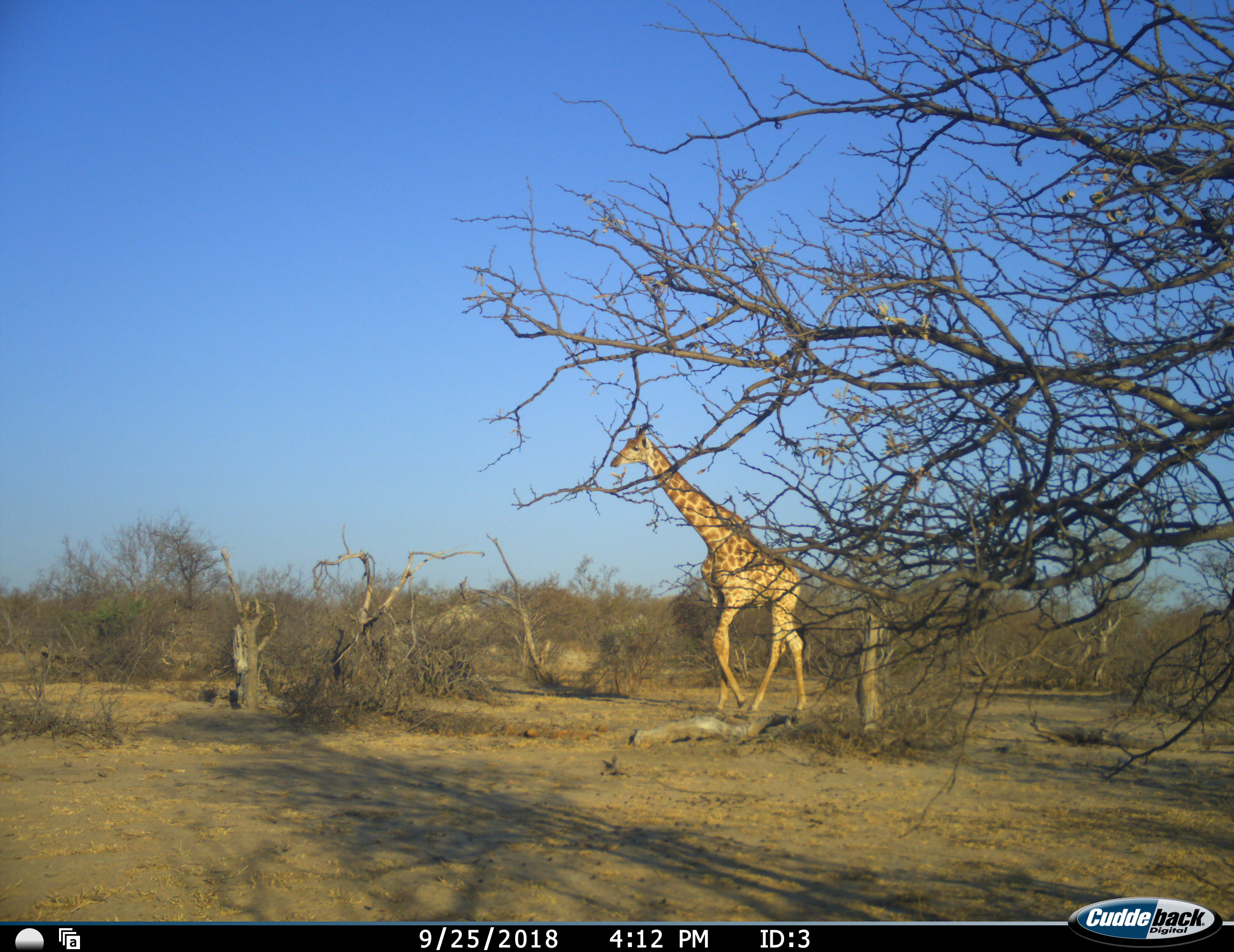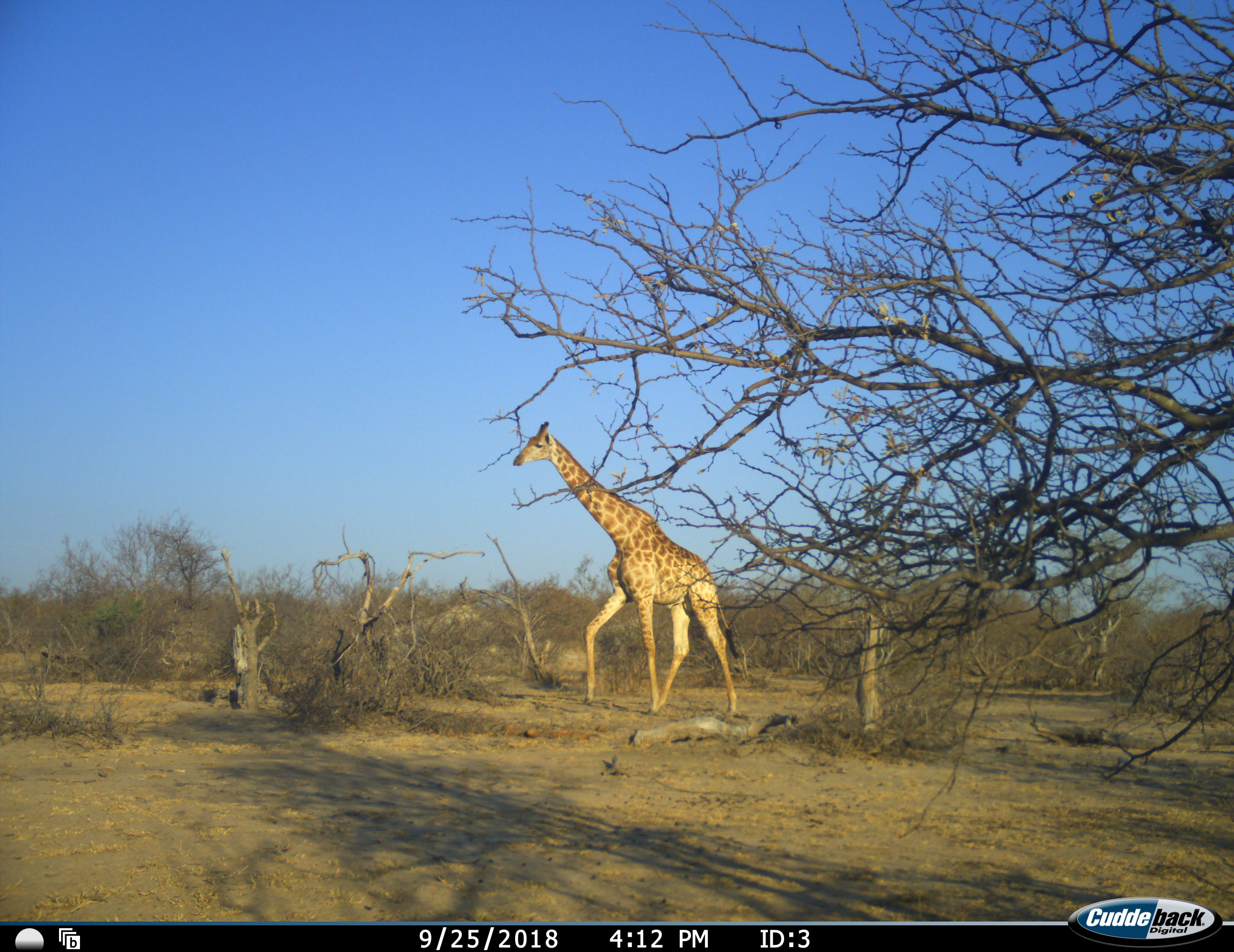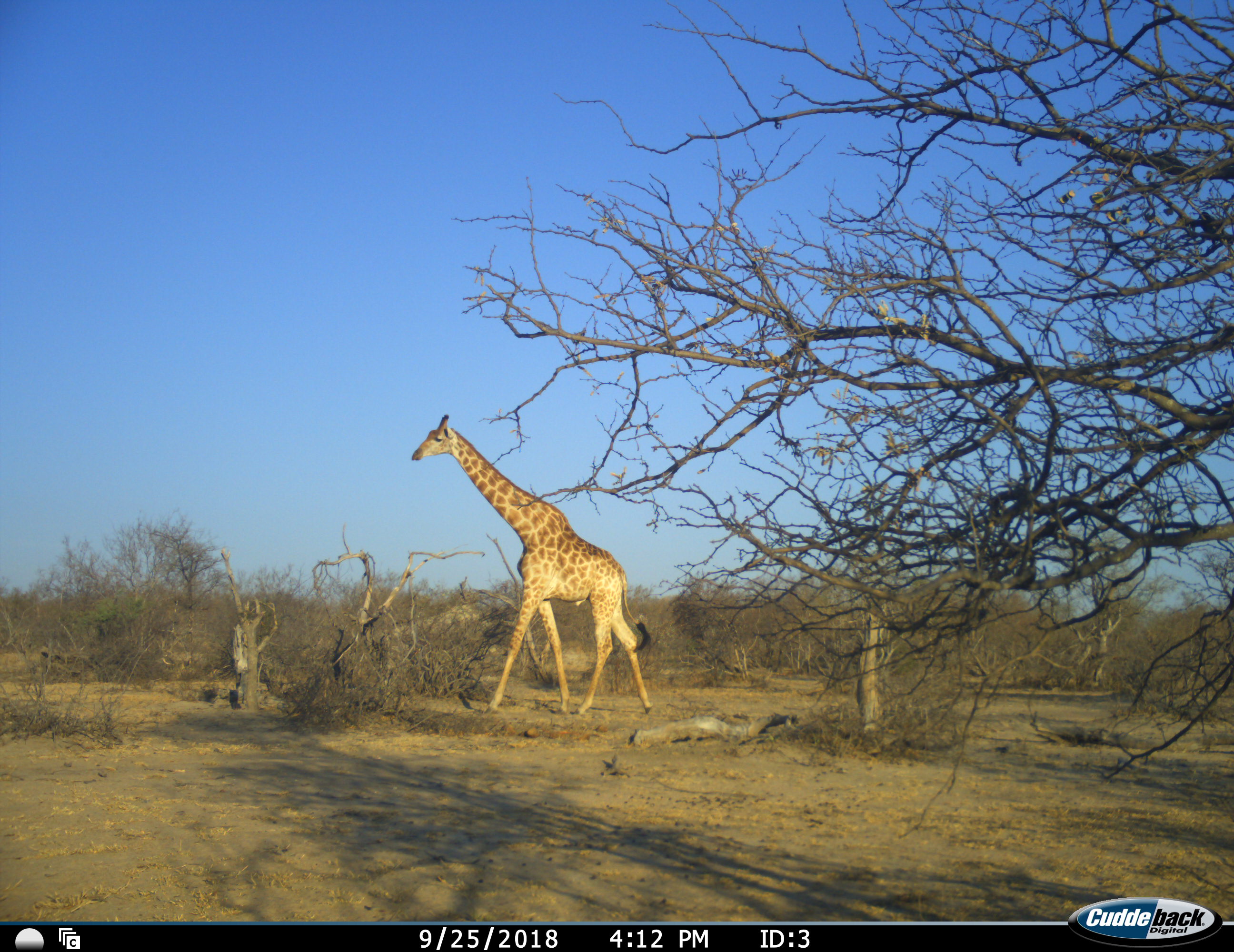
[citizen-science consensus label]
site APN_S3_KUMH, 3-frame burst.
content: unidentified animal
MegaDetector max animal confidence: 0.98